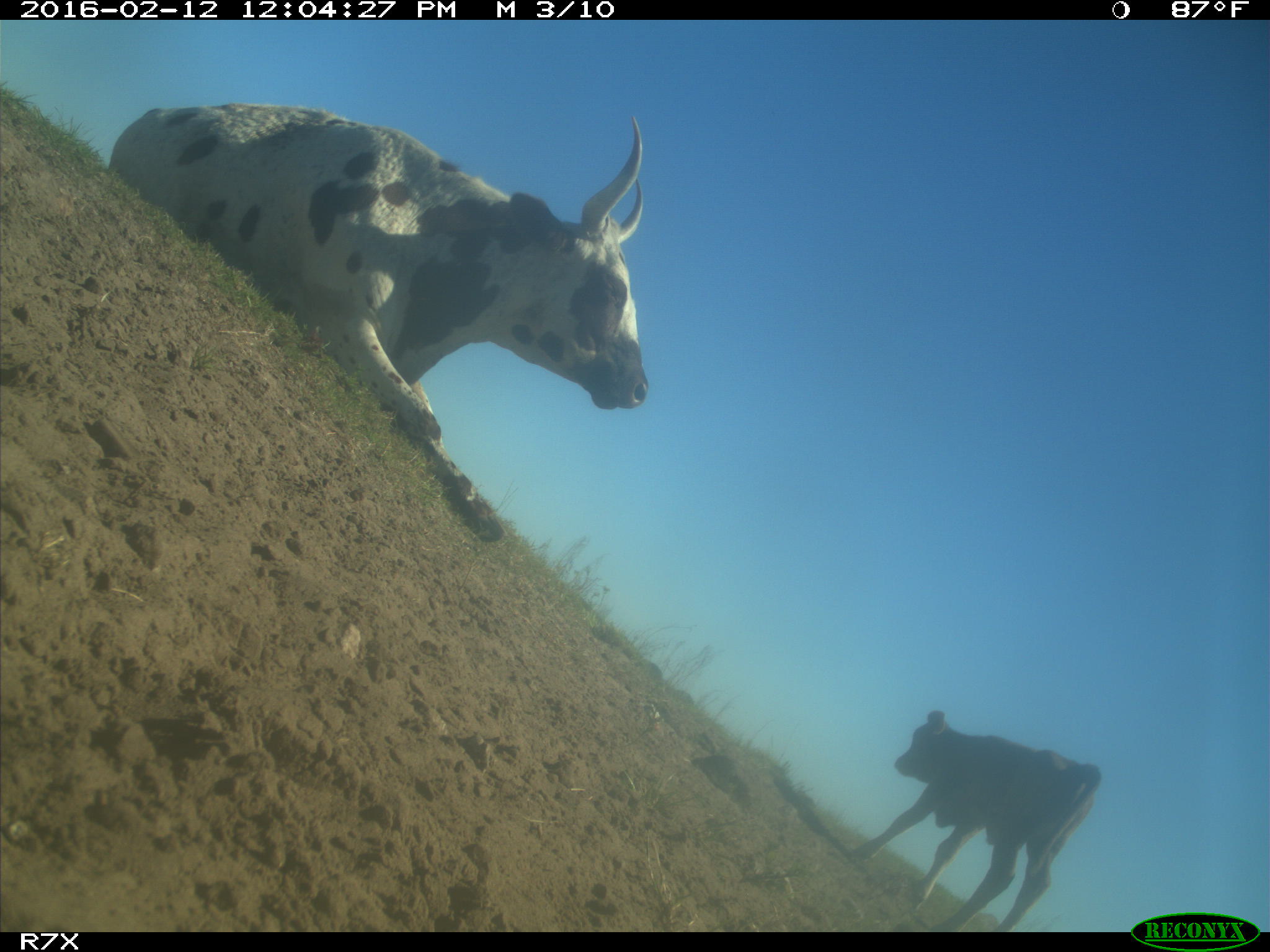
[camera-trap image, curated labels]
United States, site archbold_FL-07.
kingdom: Animalia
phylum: Chordata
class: Mammalia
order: Artiodactyla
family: Bovidae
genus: Bos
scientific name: Bos taurus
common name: domestic cow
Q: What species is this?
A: Bos taurus (domestic cow).